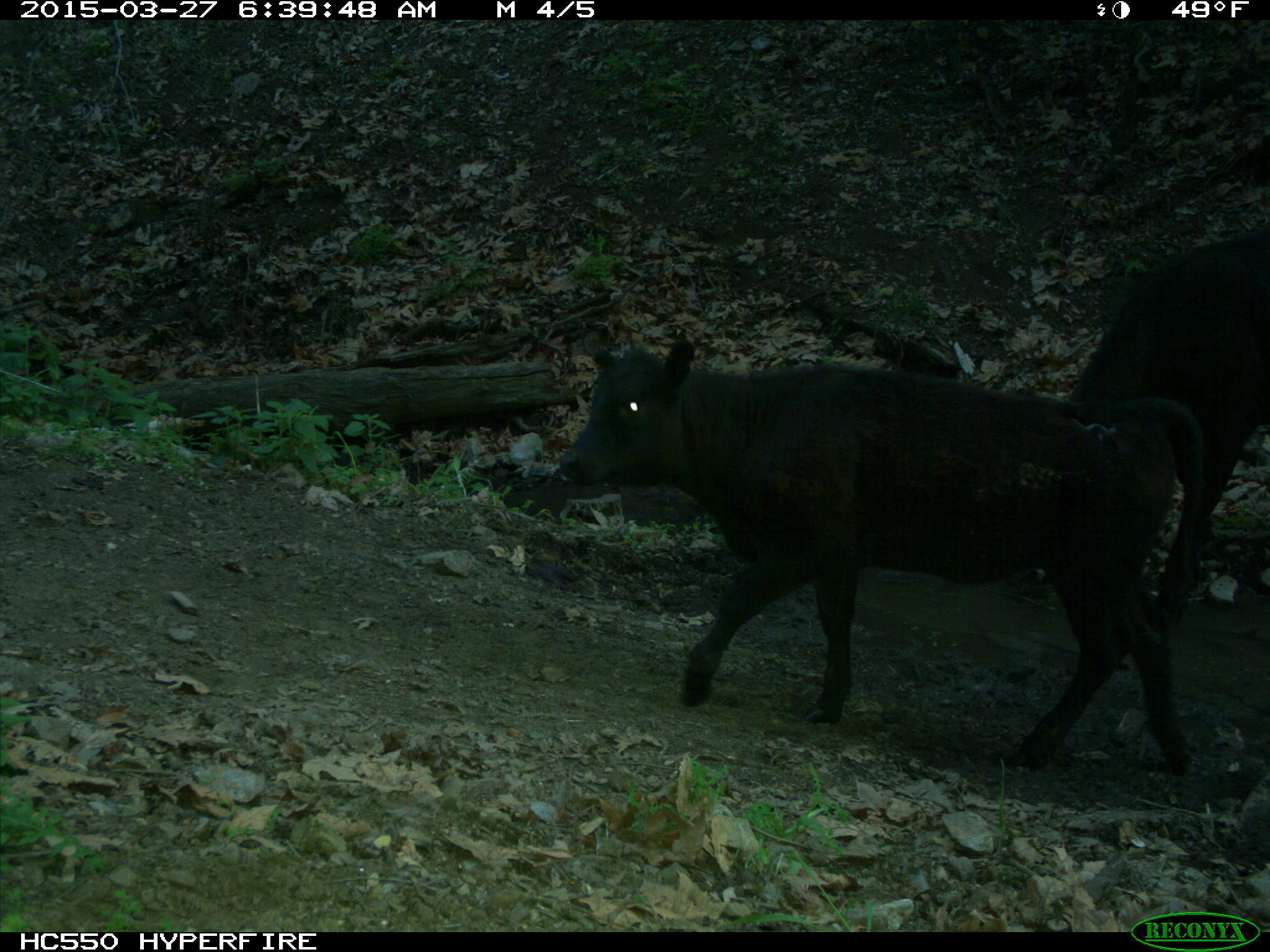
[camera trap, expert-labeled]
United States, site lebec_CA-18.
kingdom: Animalia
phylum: Chordata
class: Mammalia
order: Artiodactyla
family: Bovidae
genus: Bos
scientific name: Bos taurus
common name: domestic cow